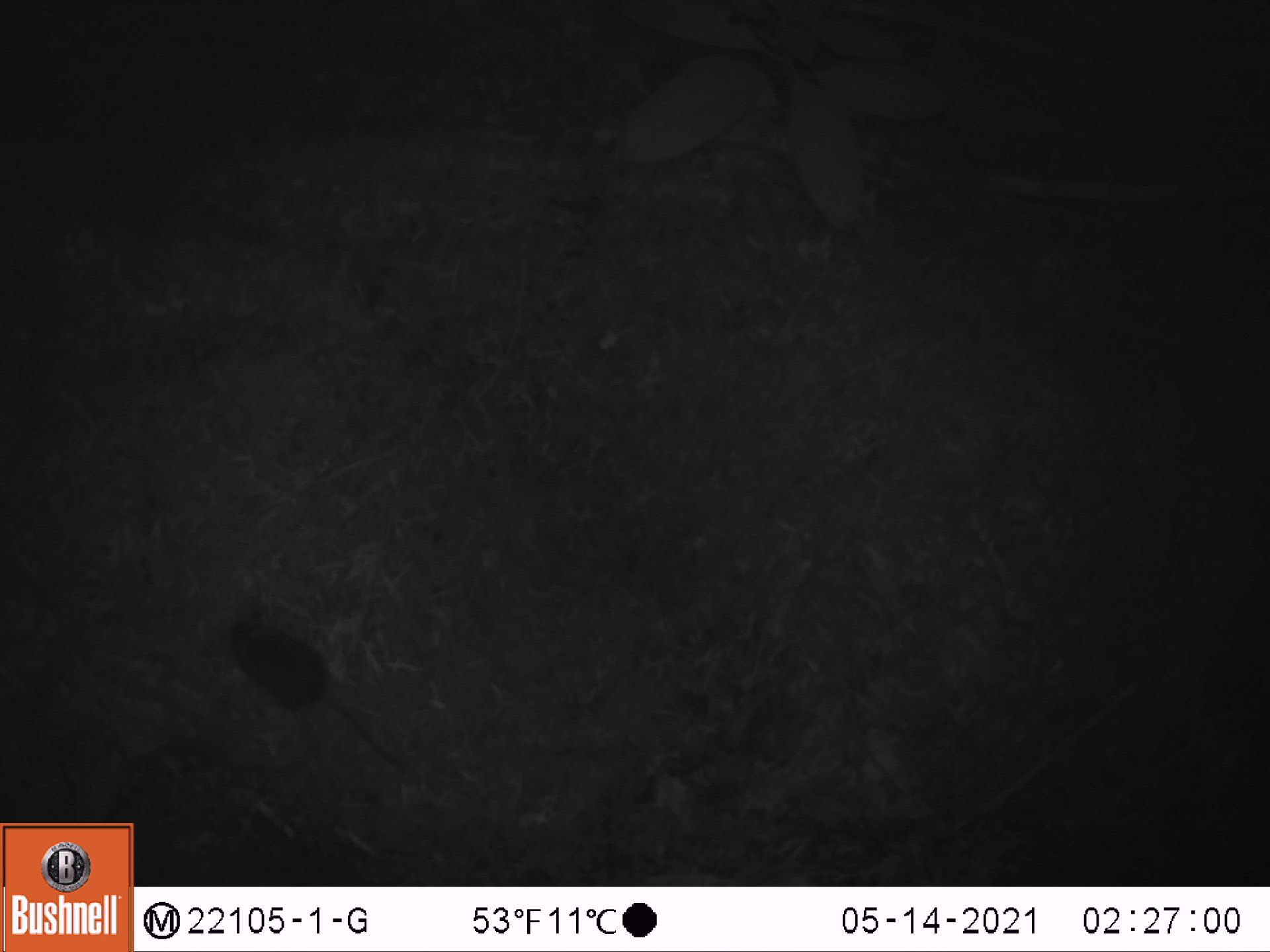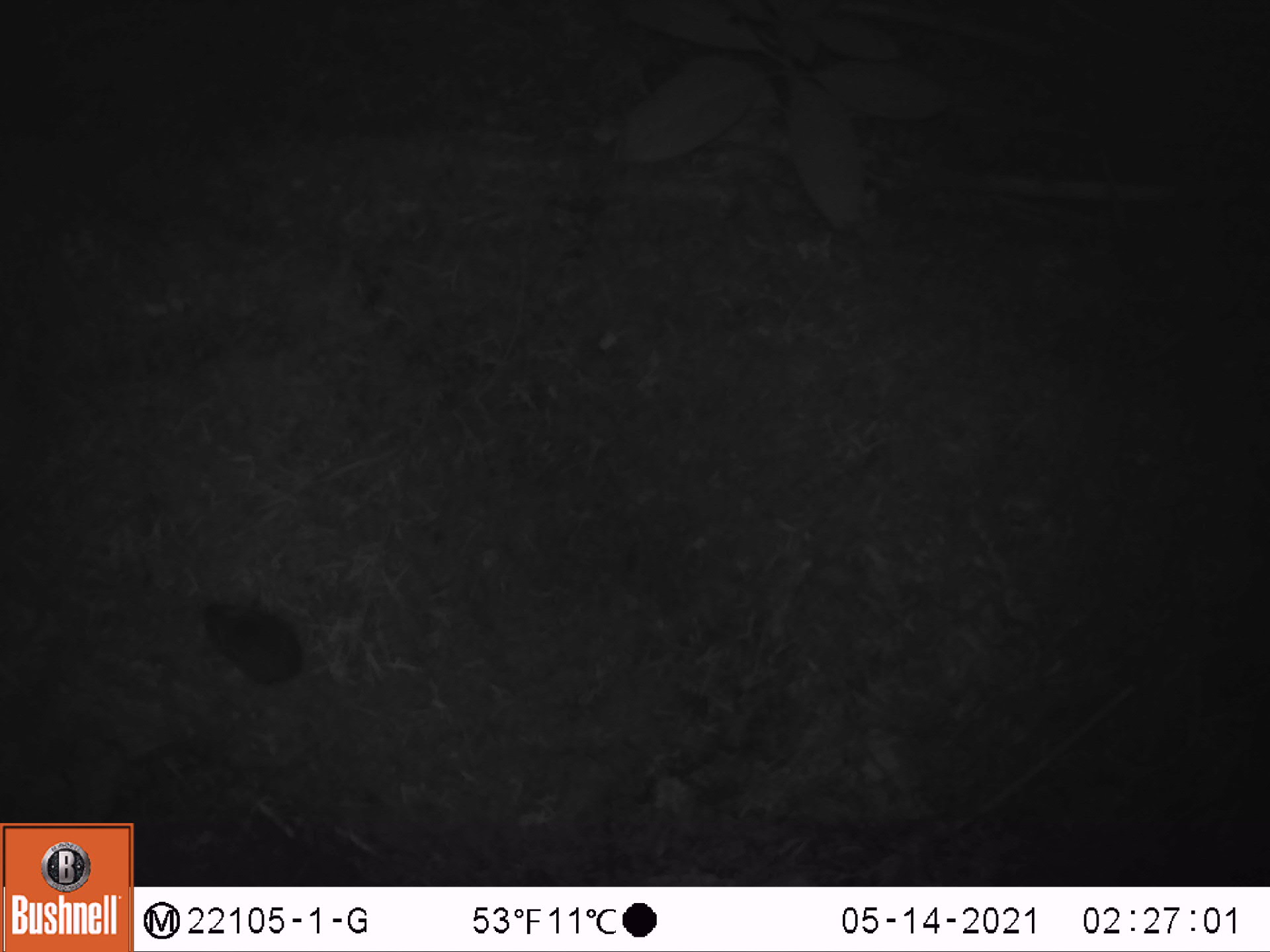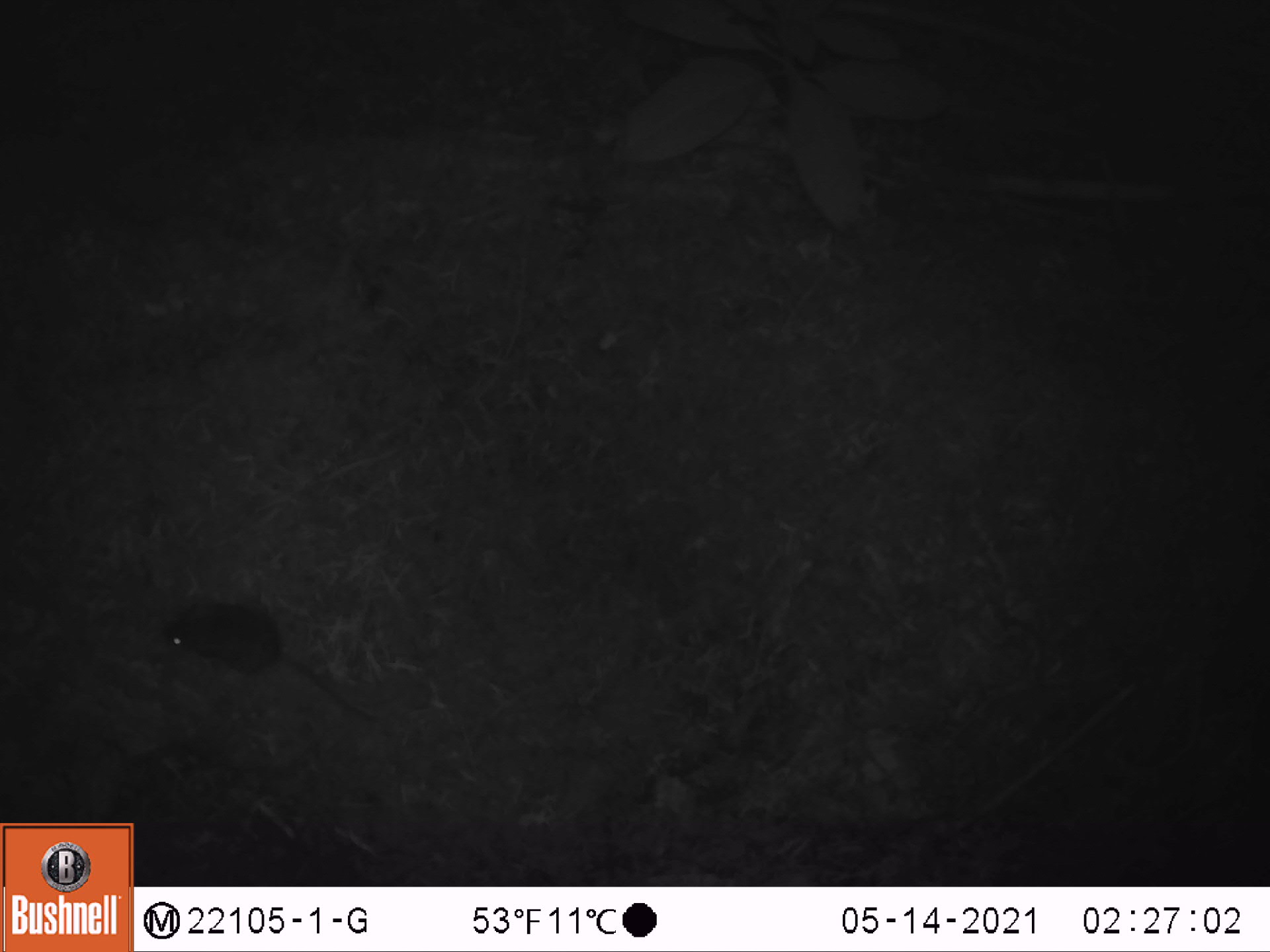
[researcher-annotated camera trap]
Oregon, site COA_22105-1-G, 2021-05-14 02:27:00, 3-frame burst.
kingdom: Animalia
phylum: Chordata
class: Mammalia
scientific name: Mammalia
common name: small mammal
Small mammal (Mammalia).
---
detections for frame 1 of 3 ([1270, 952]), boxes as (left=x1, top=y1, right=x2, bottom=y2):
small mammal: (left=191, top=598, right=479, bottom=814)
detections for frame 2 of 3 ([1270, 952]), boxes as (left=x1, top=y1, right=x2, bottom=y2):
small mammal: (left=151, top=571, right=430, bottom=772)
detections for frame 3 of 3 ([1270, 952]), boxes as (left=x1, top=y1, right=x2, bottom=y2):
small mammal: (left=115, top=568, right=437, bottom=764)